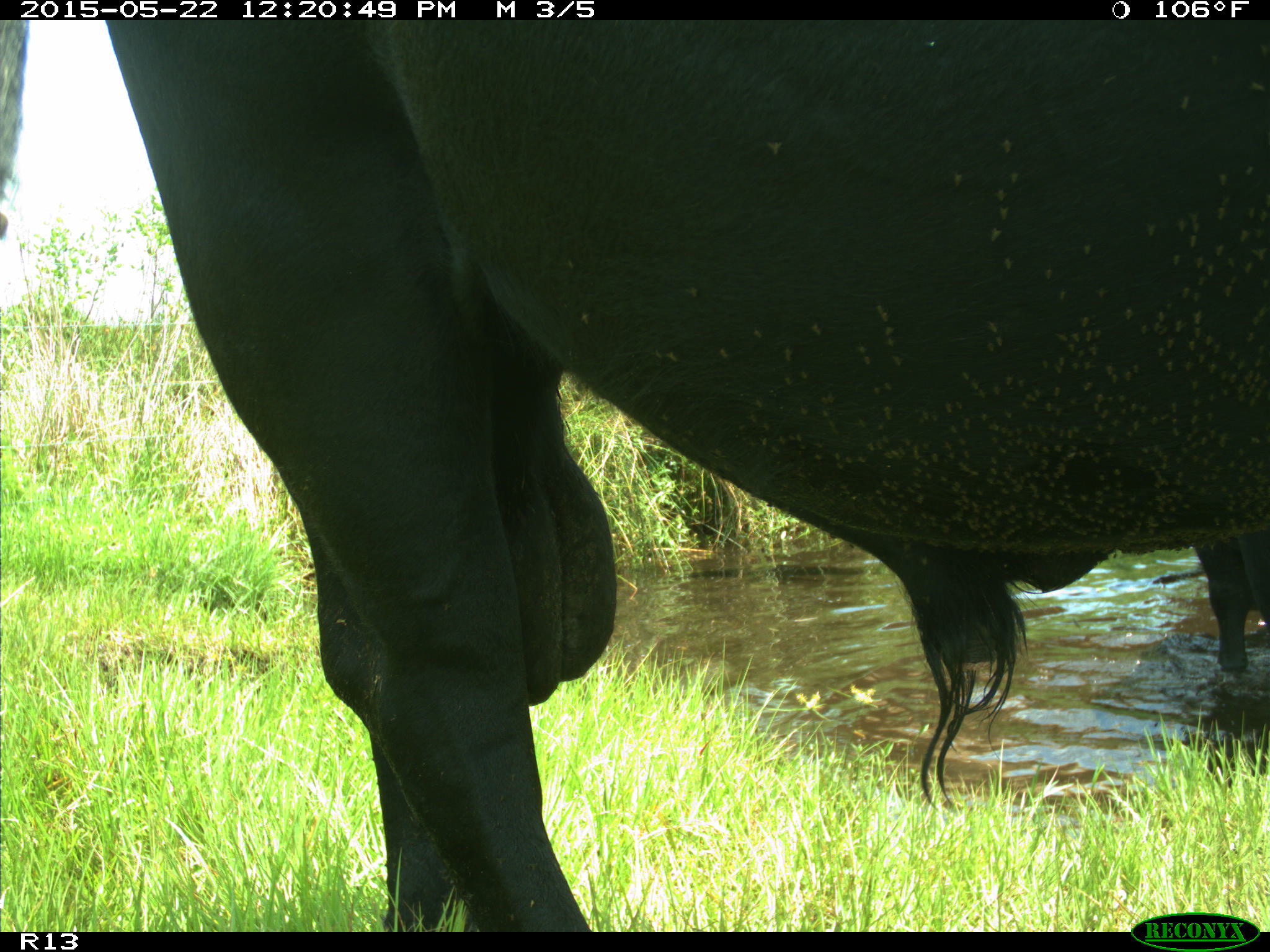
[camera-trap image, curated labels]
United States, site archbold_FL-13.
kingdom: Animalia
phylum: Chordata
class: Mammalia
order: Artiodactyla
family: Bovidae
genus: Bos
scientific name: Bos taurus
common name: domestic cow